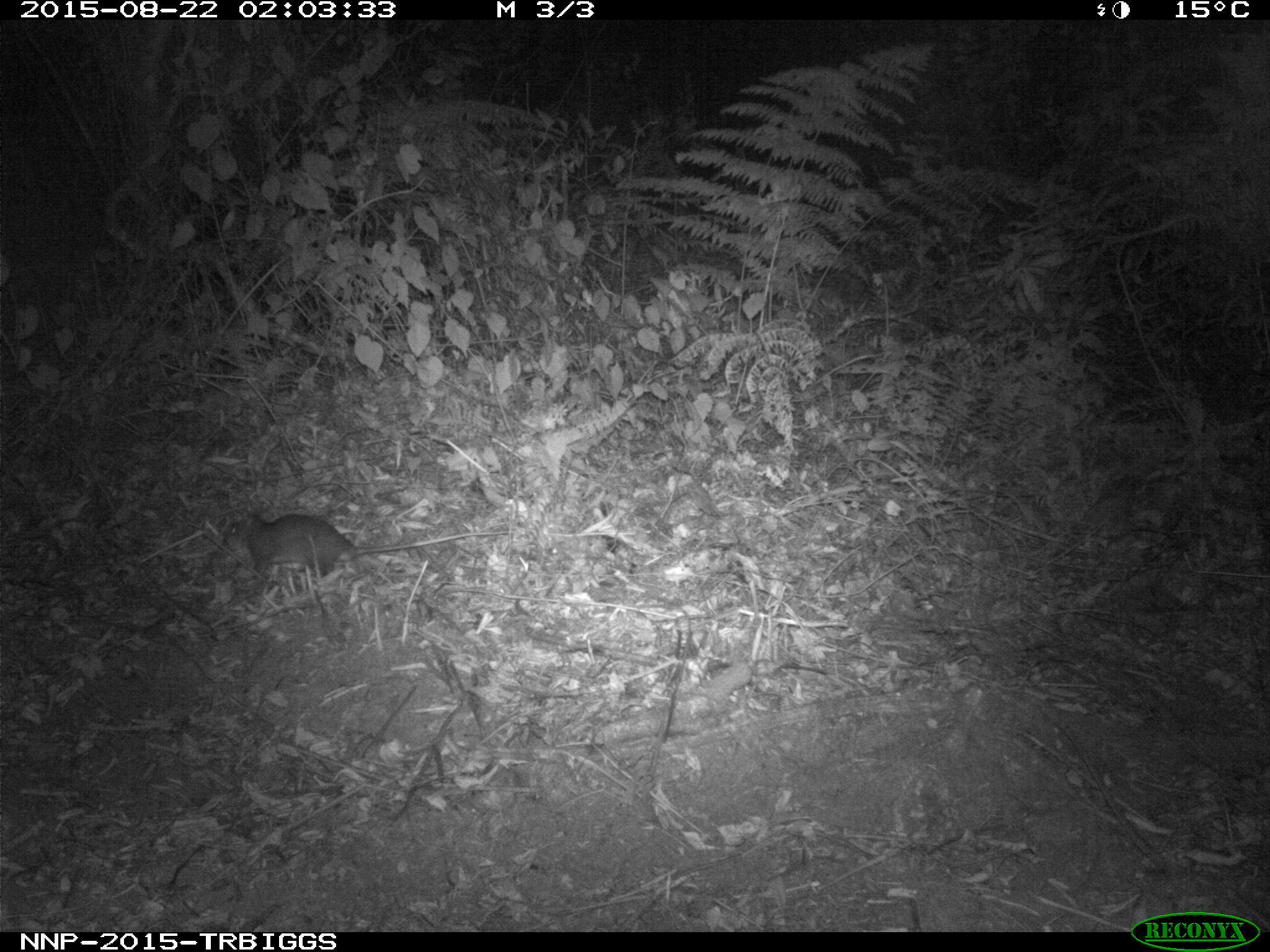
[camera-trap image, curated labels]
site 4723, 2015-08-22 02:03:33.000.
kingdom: Animalia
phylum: Chordata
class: Mammalia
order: Rodentia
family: Nesomyidae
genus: Cricetomys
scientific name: Cricetomys gambianus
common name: african giant pouched rat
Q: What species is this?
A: Cricetomys gambianus (african giant pouched rat).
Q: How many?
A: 1.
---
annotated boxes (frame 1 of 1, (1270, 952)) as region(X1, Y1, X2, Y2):
cricetomys gambianus: region(217, 506, 510, 585)